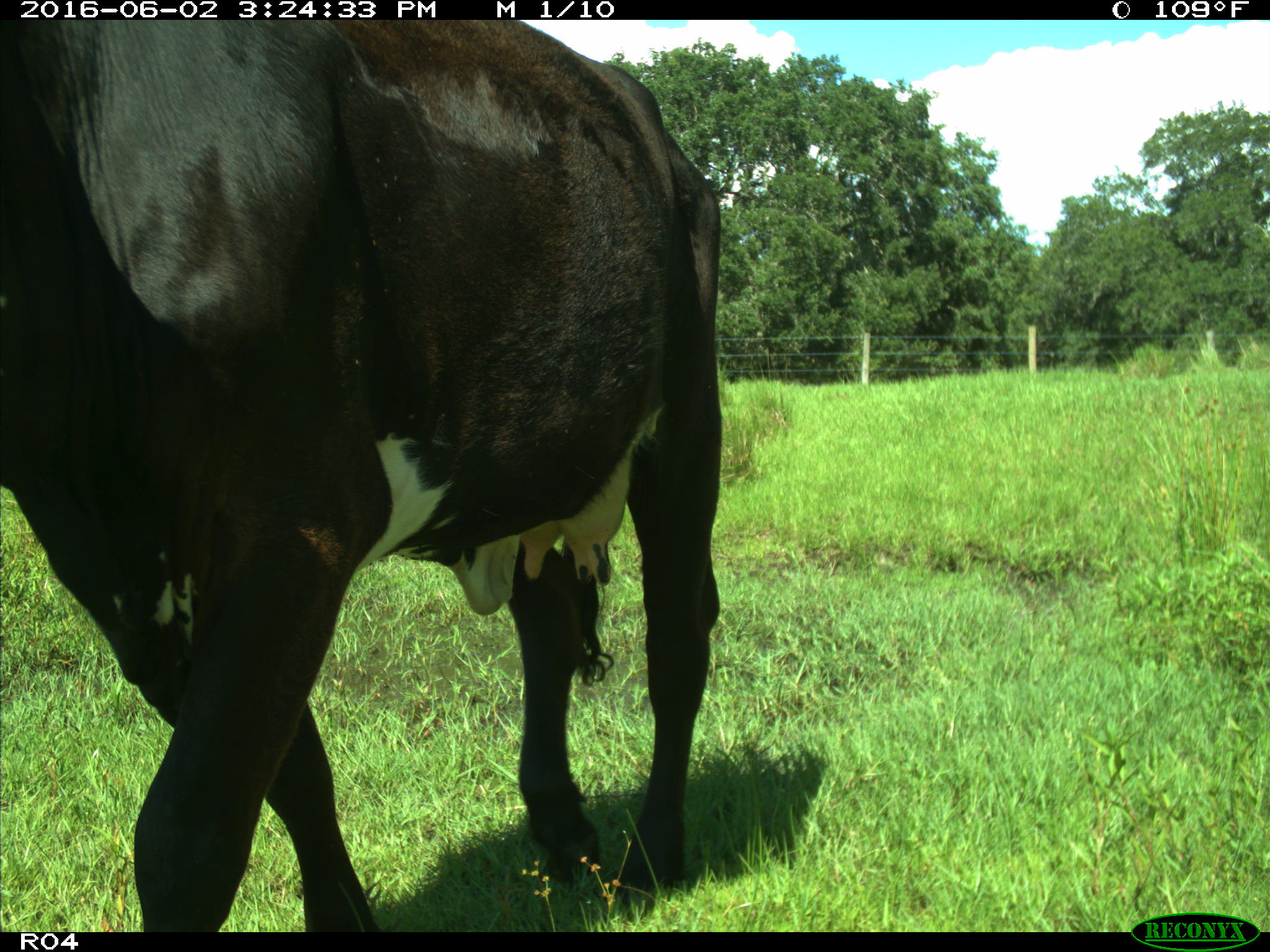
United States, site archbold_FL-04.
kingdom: Animalia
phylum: Chordata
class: Mammalia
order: Artiodactyla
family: Bovidae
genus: Bos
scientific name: Bos taurus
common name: domestic cow